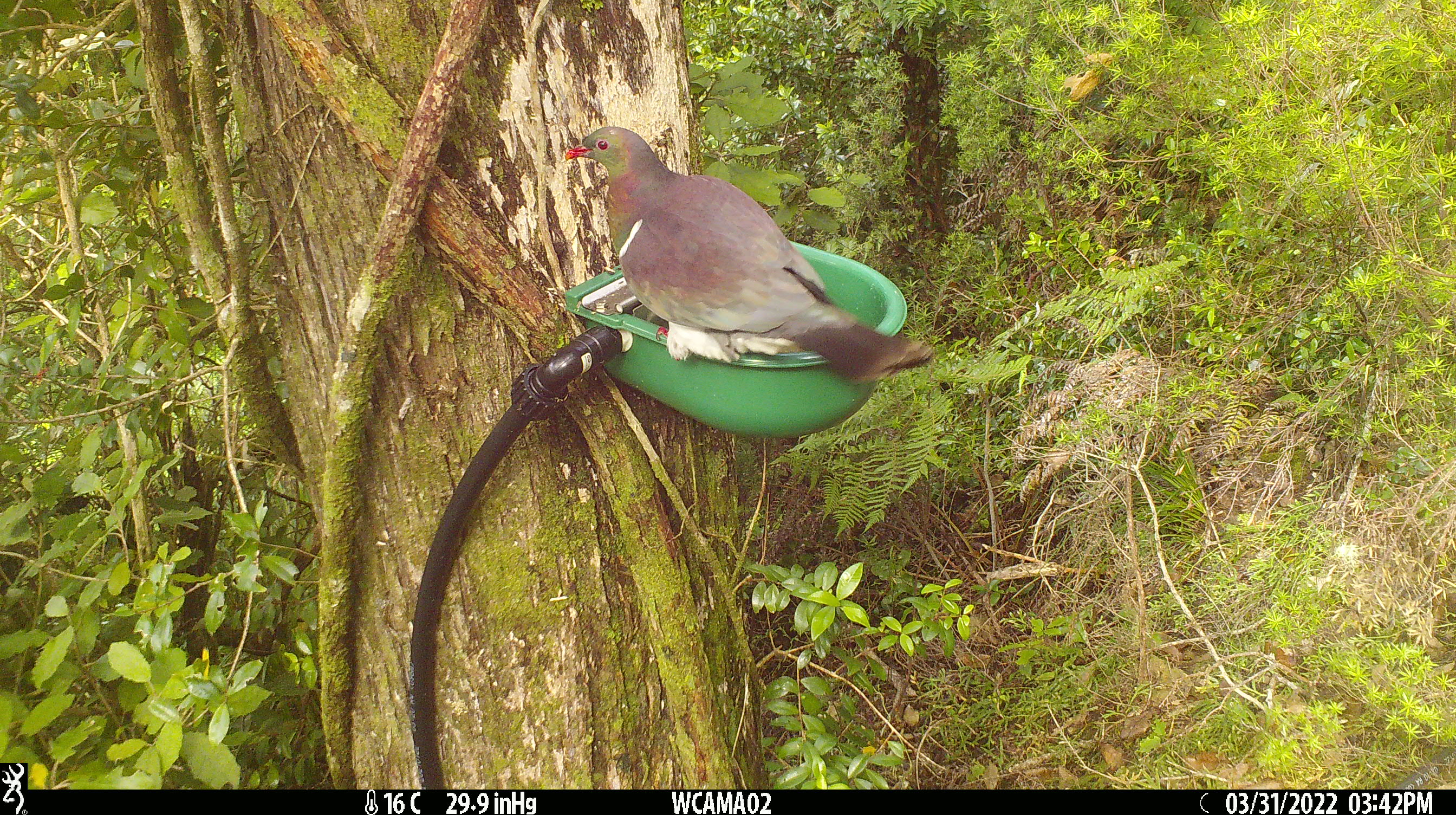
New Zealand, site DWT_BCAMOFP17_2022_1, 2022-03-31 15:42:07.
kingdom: Animalia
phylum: Chordata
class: Aves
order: Columbiformes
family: Columbidae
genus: Hemiphaga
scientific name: Hemiphaga novaeseelandiae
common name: new zealand pigeon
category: kereru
Kereru (new zealand pigeon) (Hemiphaga novaeseelandiae).